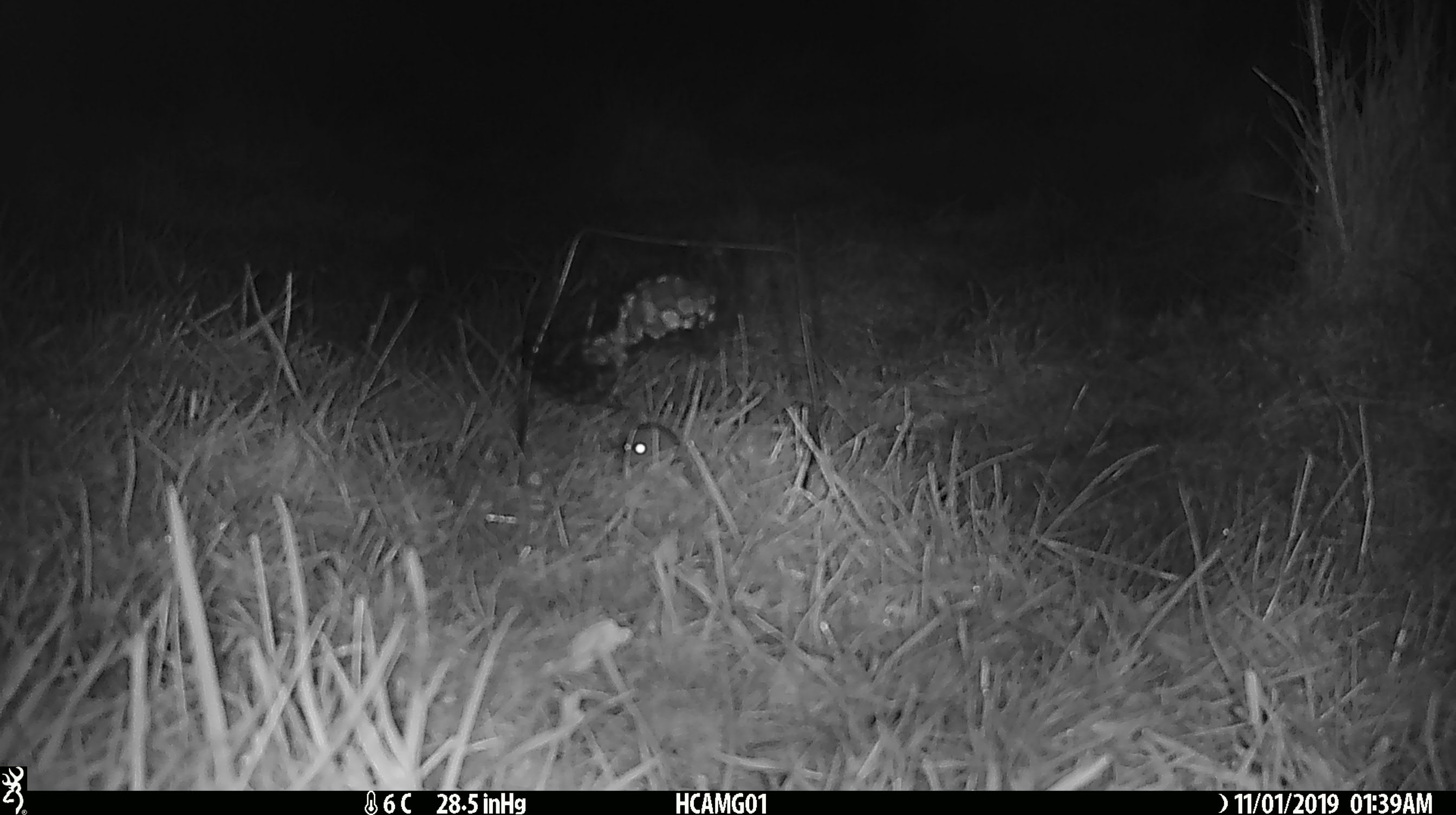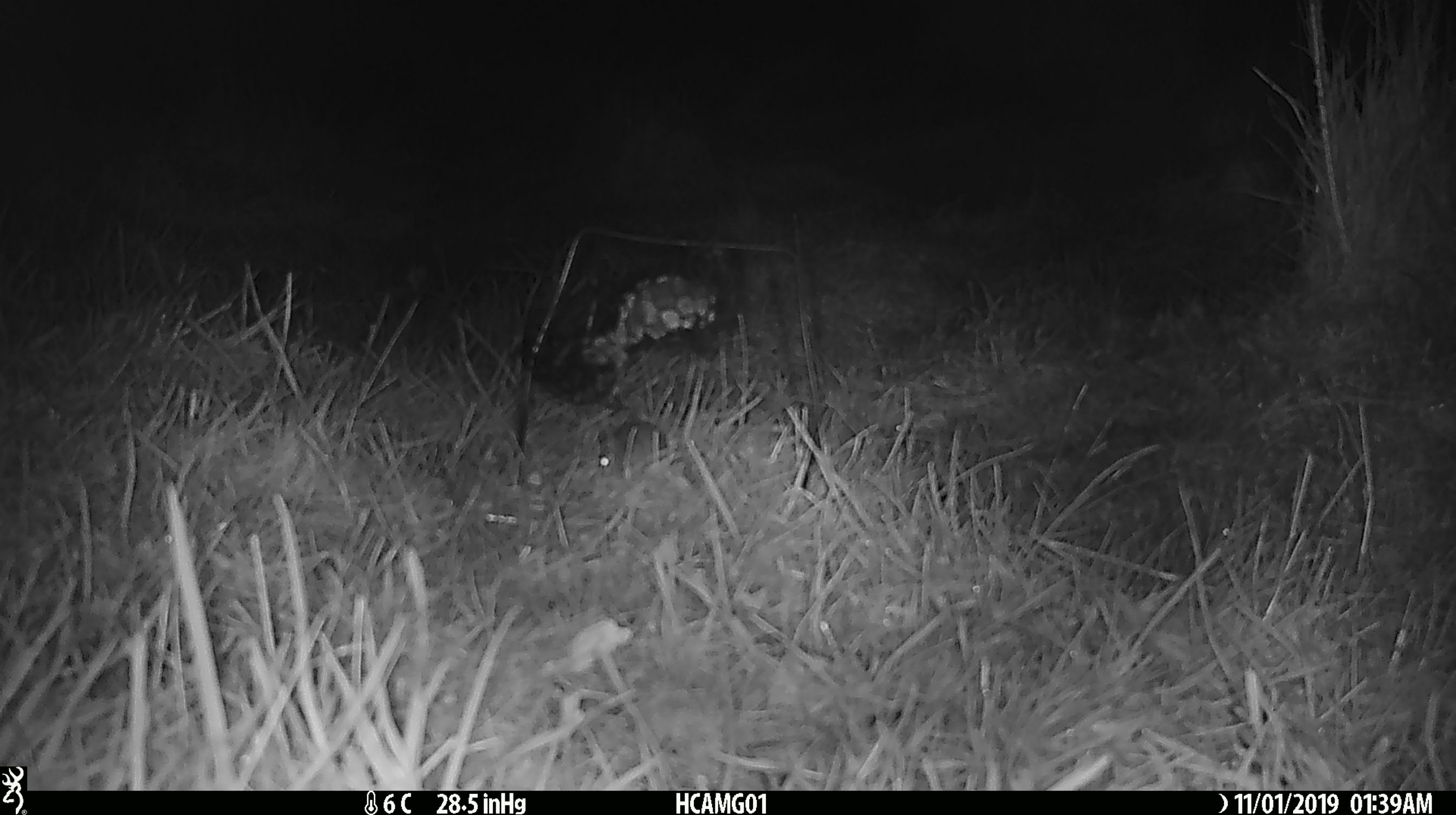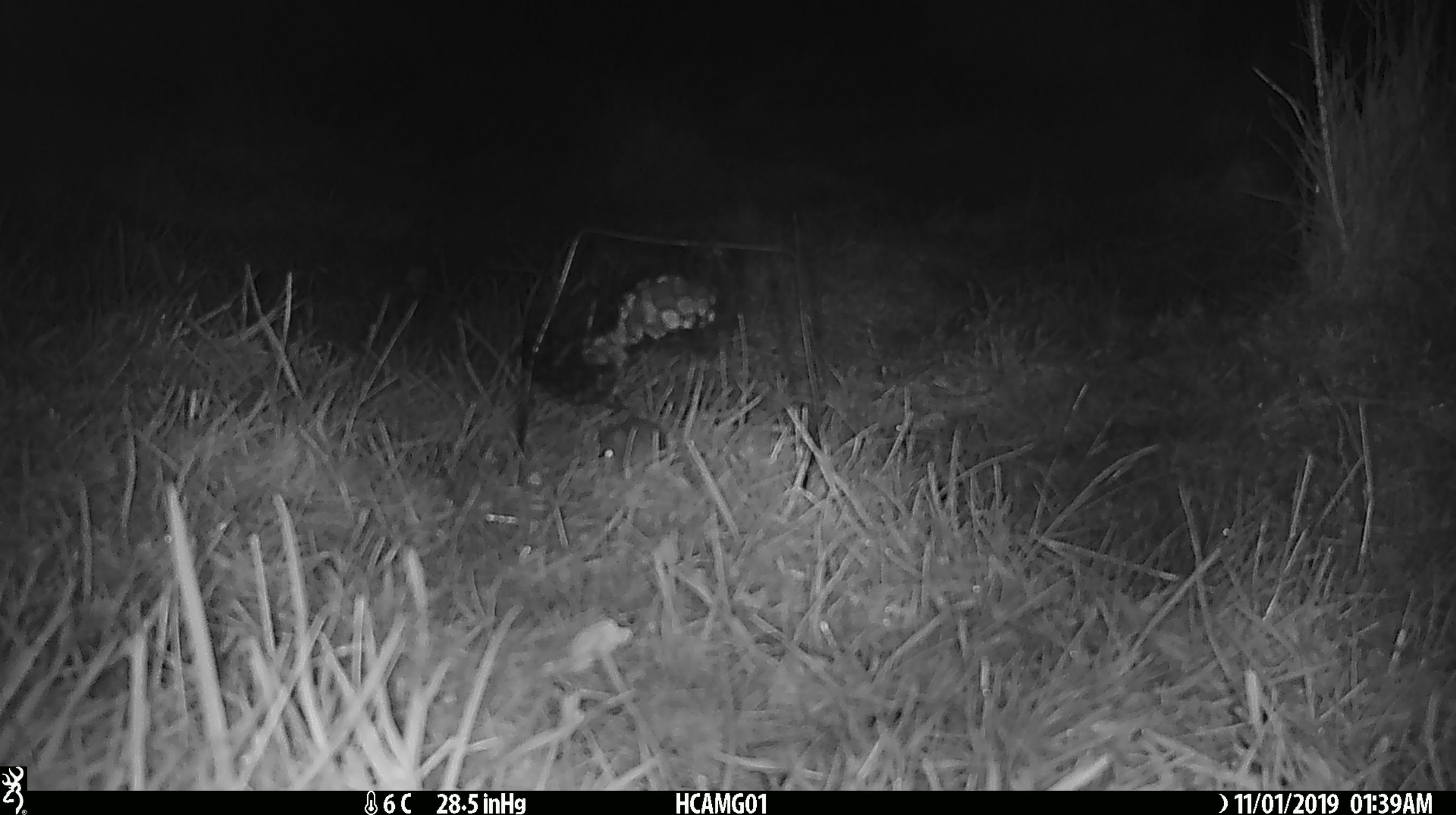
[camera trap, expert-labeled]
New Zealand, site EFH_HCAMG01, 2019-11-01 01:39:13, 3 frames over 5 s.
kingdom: Animalia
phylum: Chordata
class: Mammalia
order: Rodentia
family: Muridae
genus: Mus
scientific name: Mus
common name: mouse